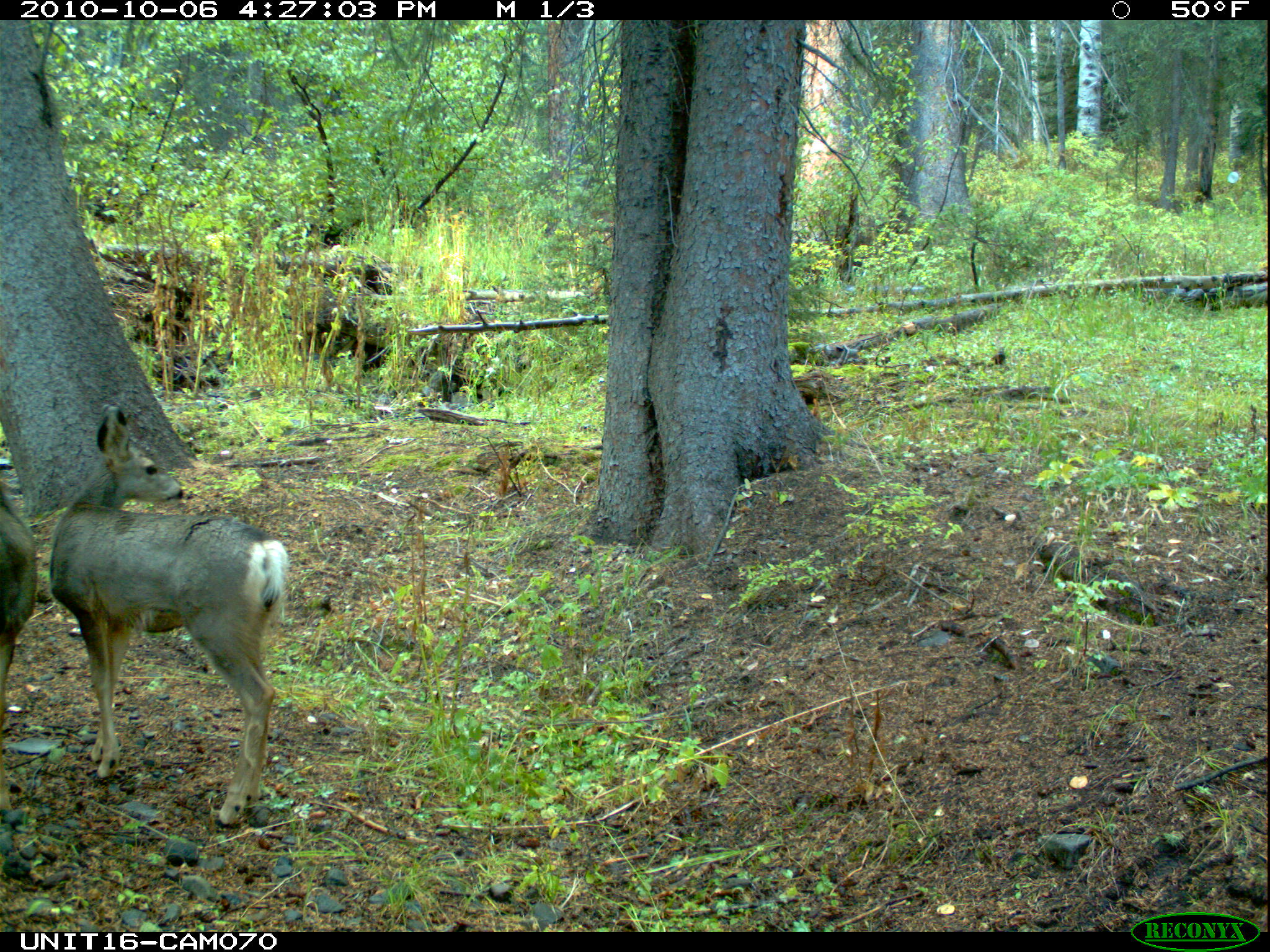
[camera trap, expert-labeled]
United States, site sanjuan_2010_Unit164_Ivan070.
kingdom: Animalia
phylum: Chordata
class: Mammalia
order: Artiodactyla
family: Cervidae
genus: Odocoileus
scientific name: Odocoileus hemionus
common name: mule deer